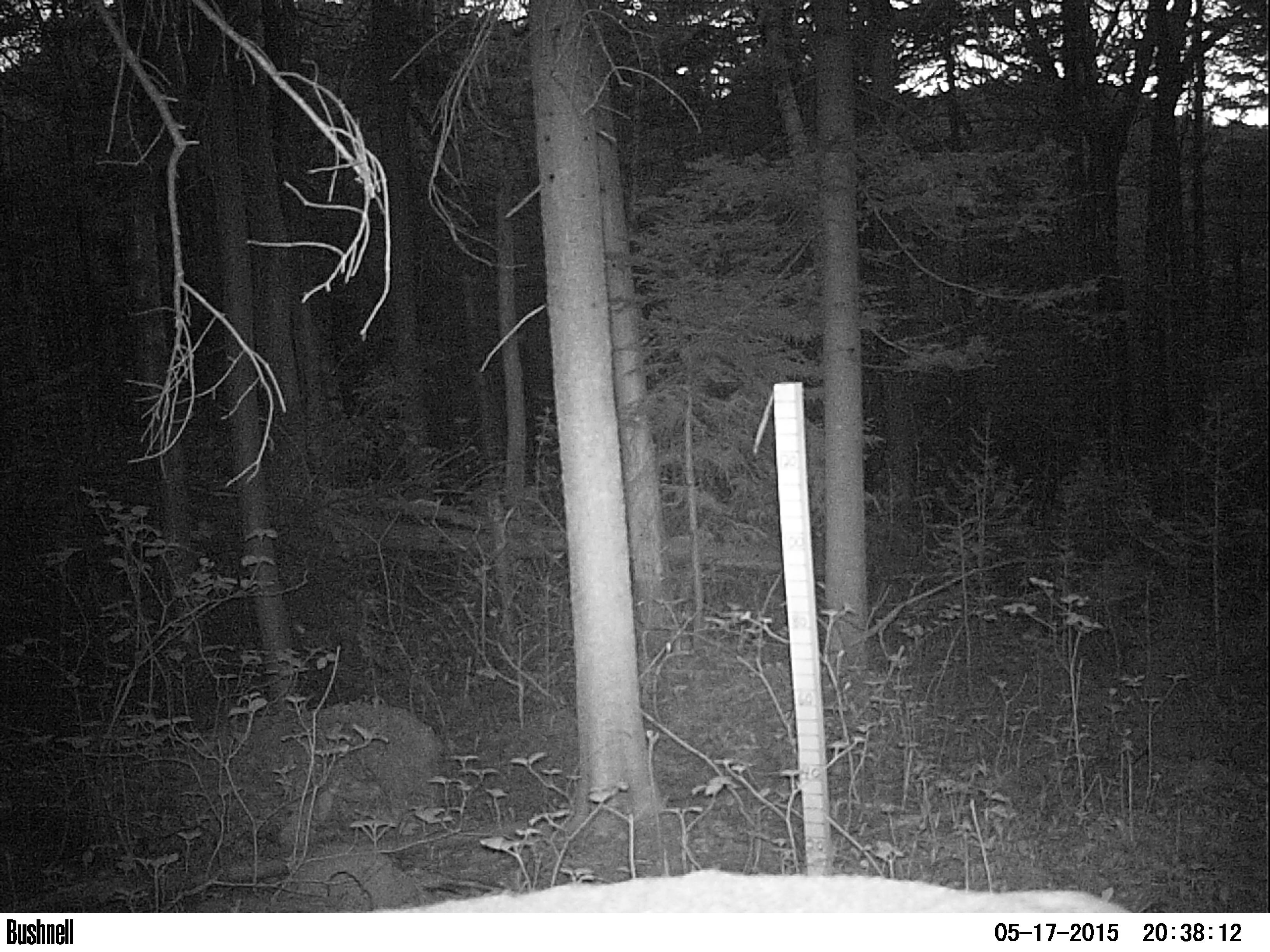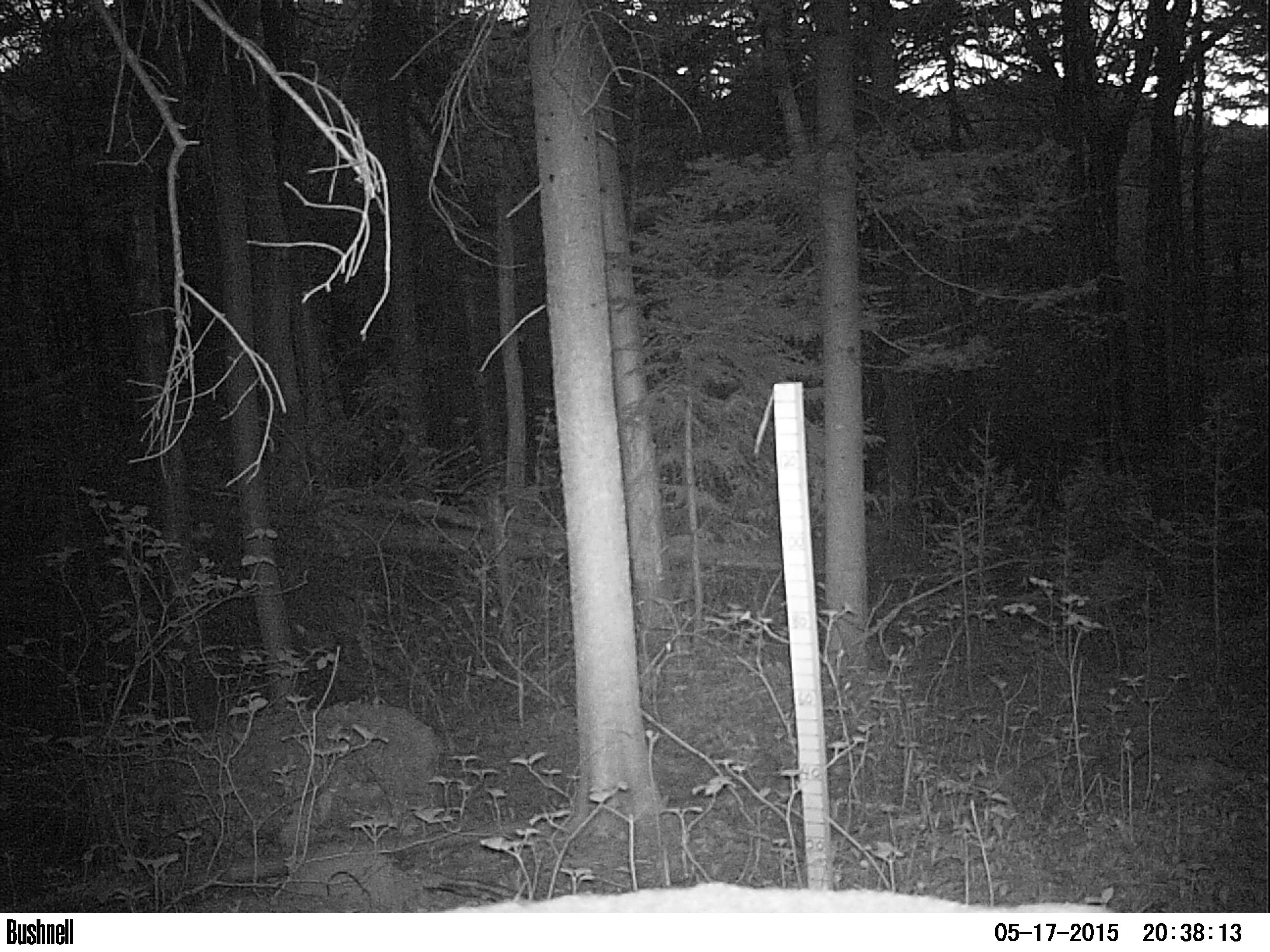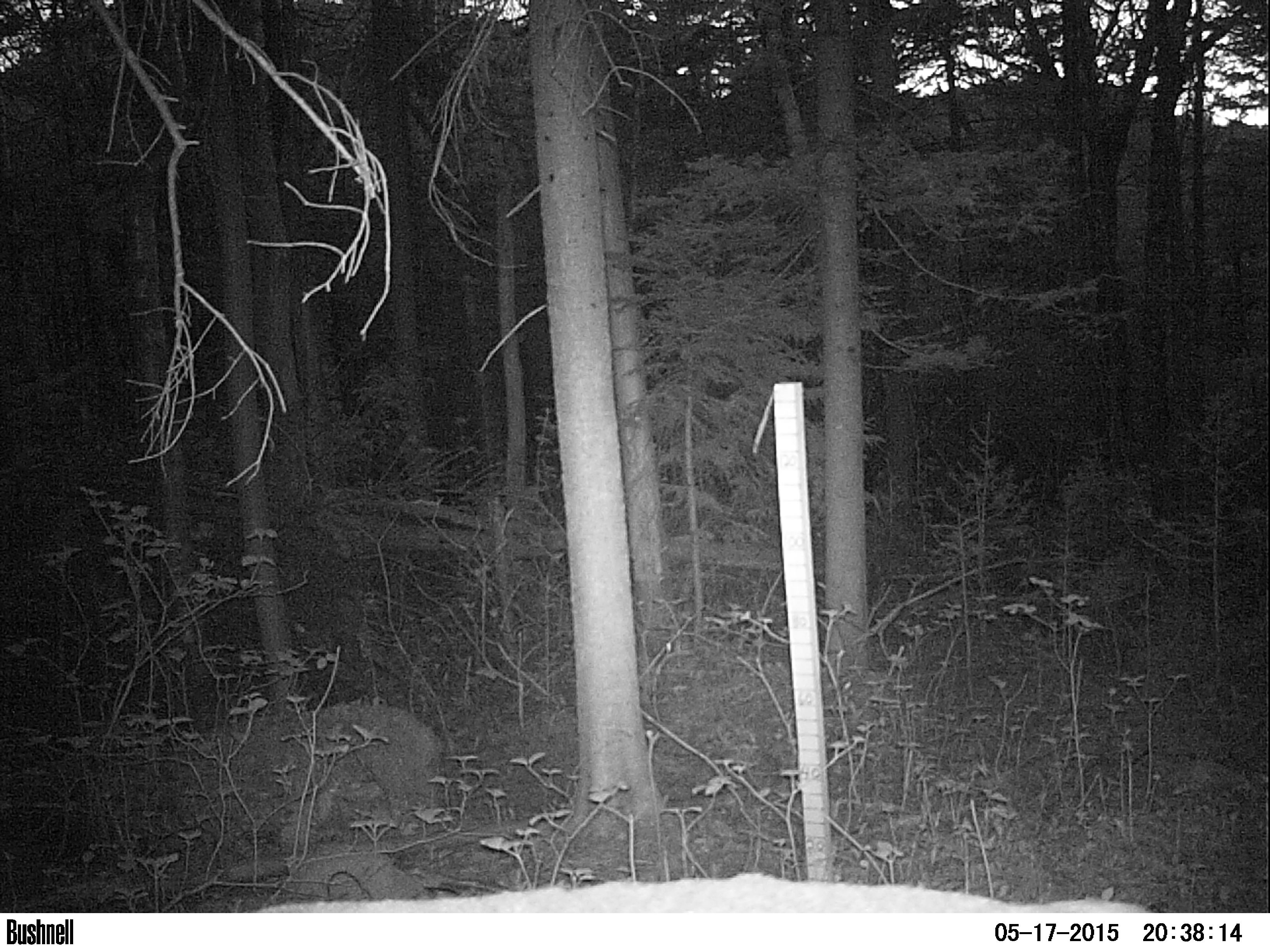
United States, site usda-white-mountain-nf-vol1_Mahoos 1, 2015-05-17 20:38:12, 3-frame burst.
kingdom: Animalia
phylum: Chordata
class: Mammalia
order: Artiodactyla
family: Cervidae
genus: Odocoileus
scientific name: Odocoileus virginianus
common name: white-tailed deer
White-tailed deer (Odocoileus virginianus).